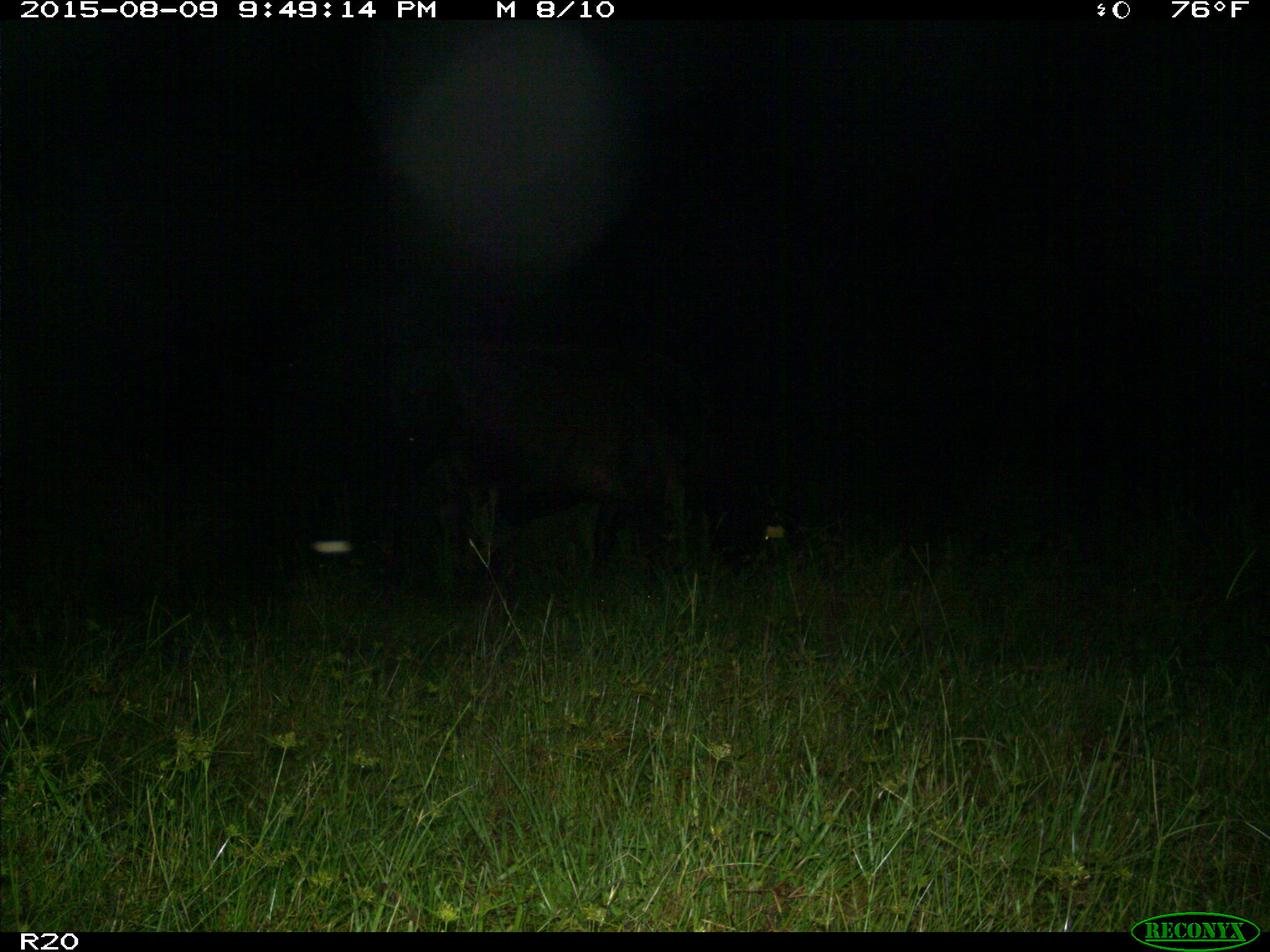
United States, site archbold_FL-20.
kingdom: Animalia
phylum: Chordata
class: Mammalia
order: Artiodactyla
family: Bovidae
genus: Bos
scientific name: Bos taurus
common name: domestic cow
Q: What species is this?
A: Bos taurus (domestic cow).